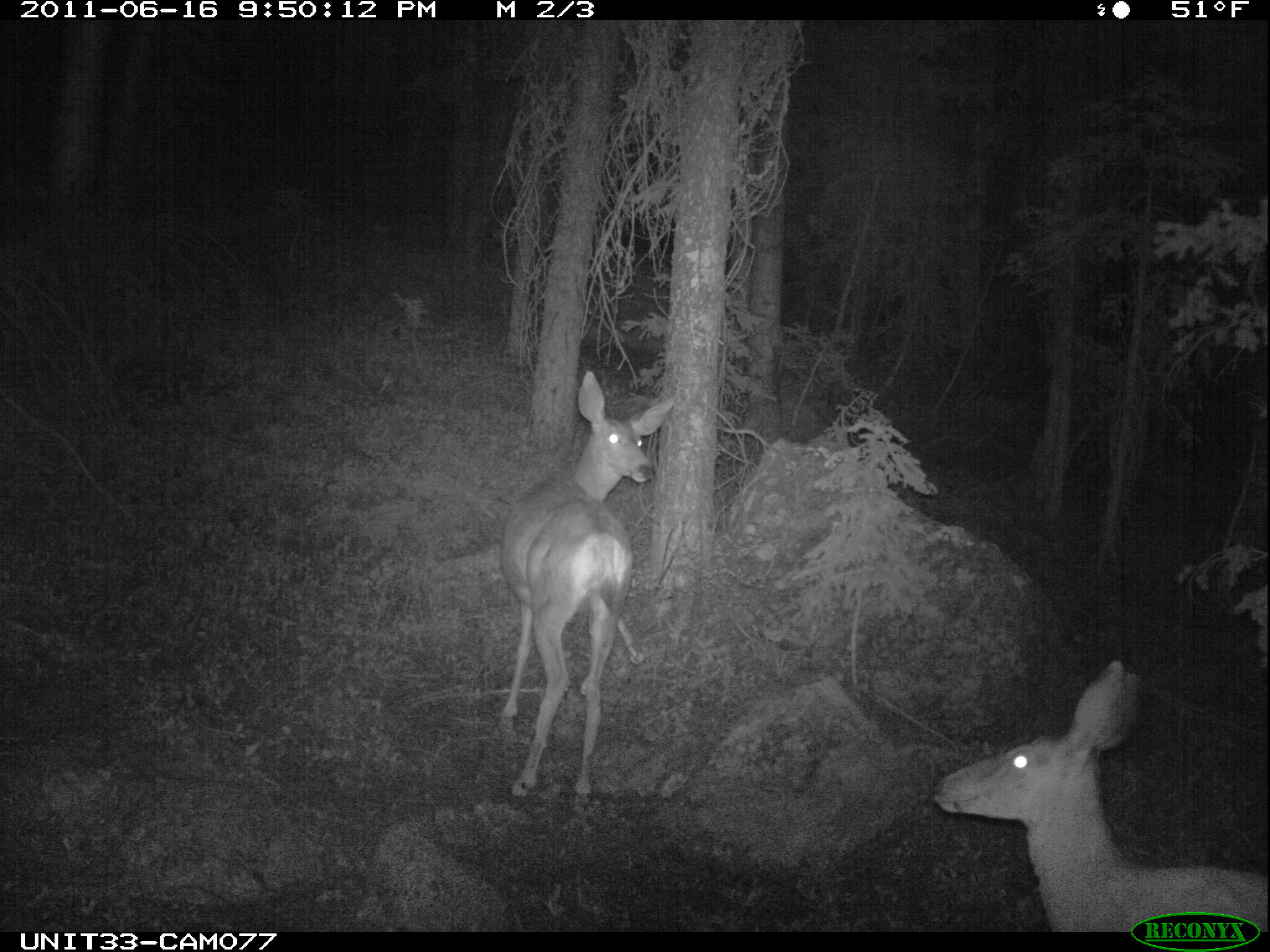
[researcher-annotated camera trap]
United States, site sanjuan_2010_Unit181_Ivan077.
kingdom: Animalia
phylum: Chordata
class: Mammalia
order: Artiodactyla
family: Cervidae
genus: Odocoileus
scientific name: Odocoileus hemionus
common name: mule deer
Odocoileus hemionus (mule deer).